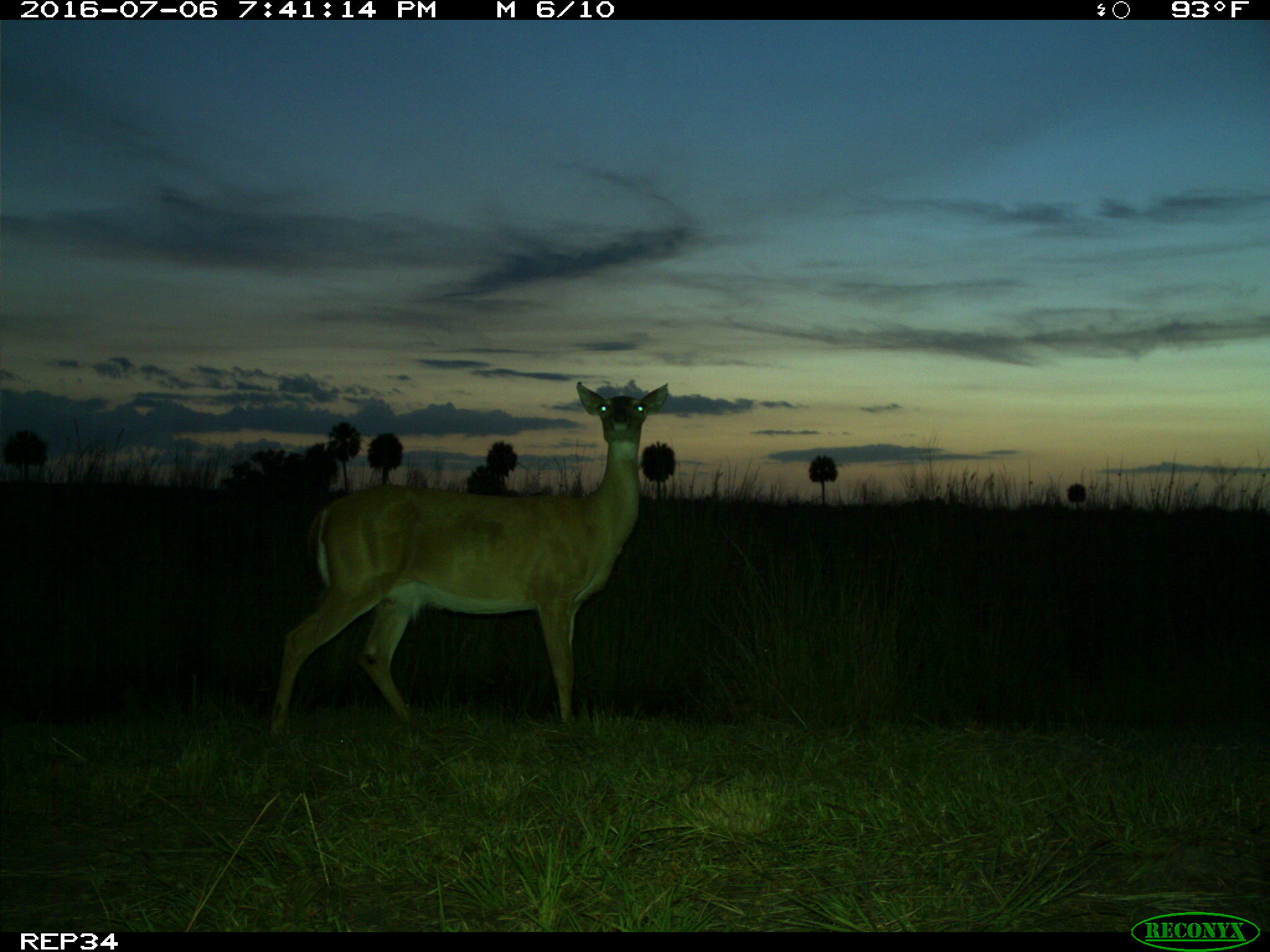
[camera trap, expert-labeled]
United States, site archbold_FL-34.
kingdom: Animalia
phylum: Chordata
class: Mammalia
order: Artiodactyla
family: Cervidae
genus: Odocoileus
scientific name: Odocoileus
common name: deer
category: unidentified deer